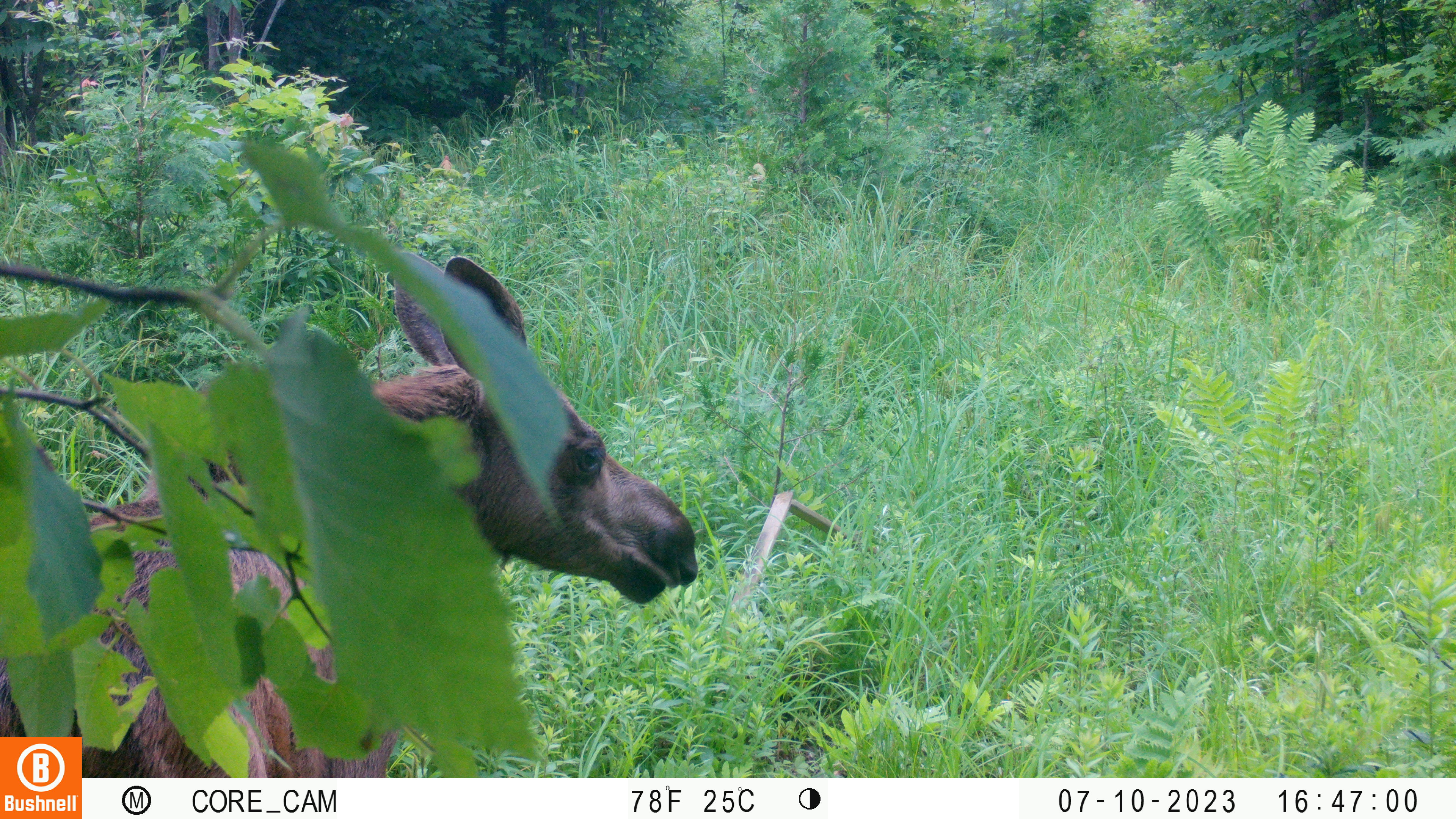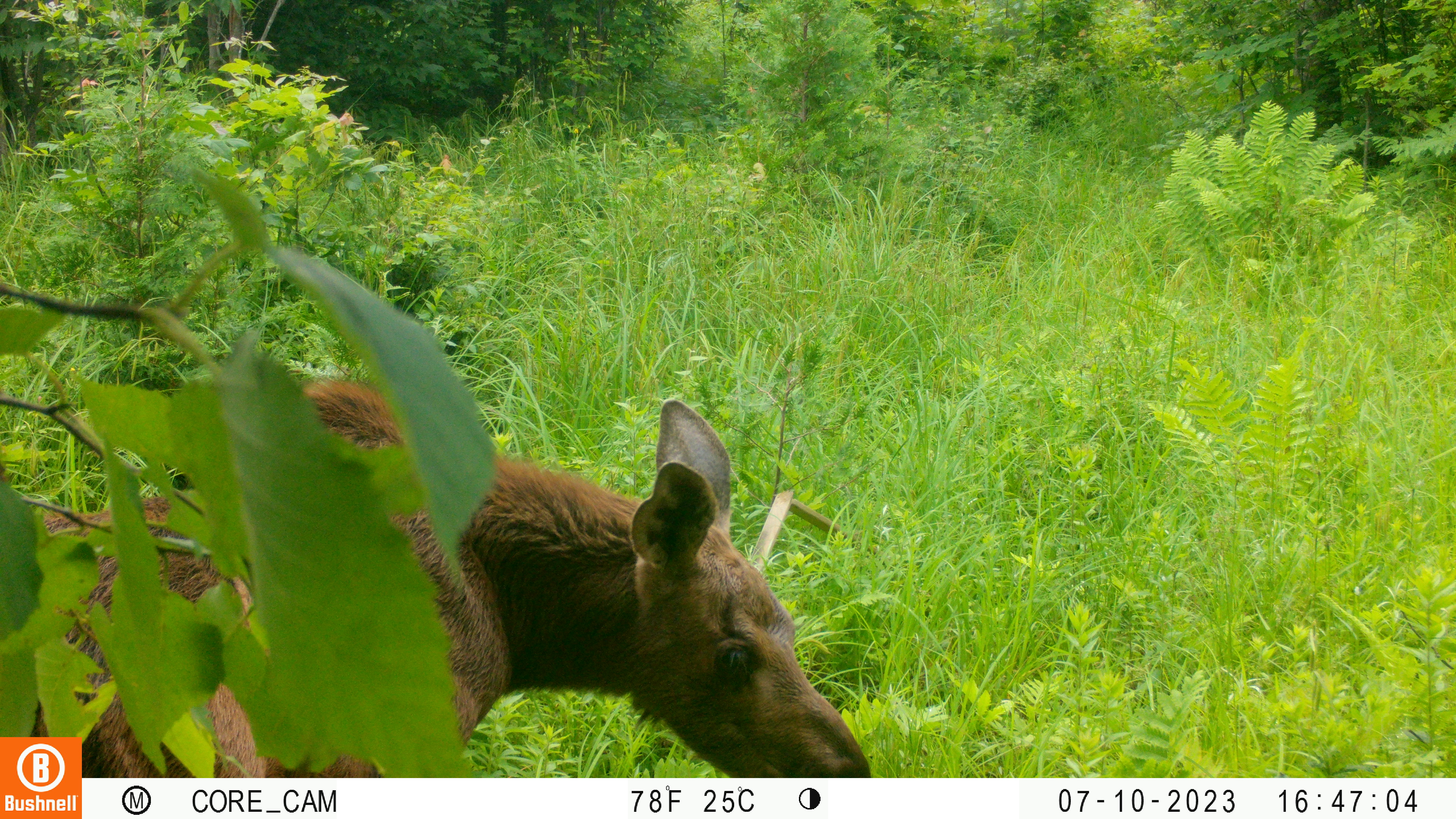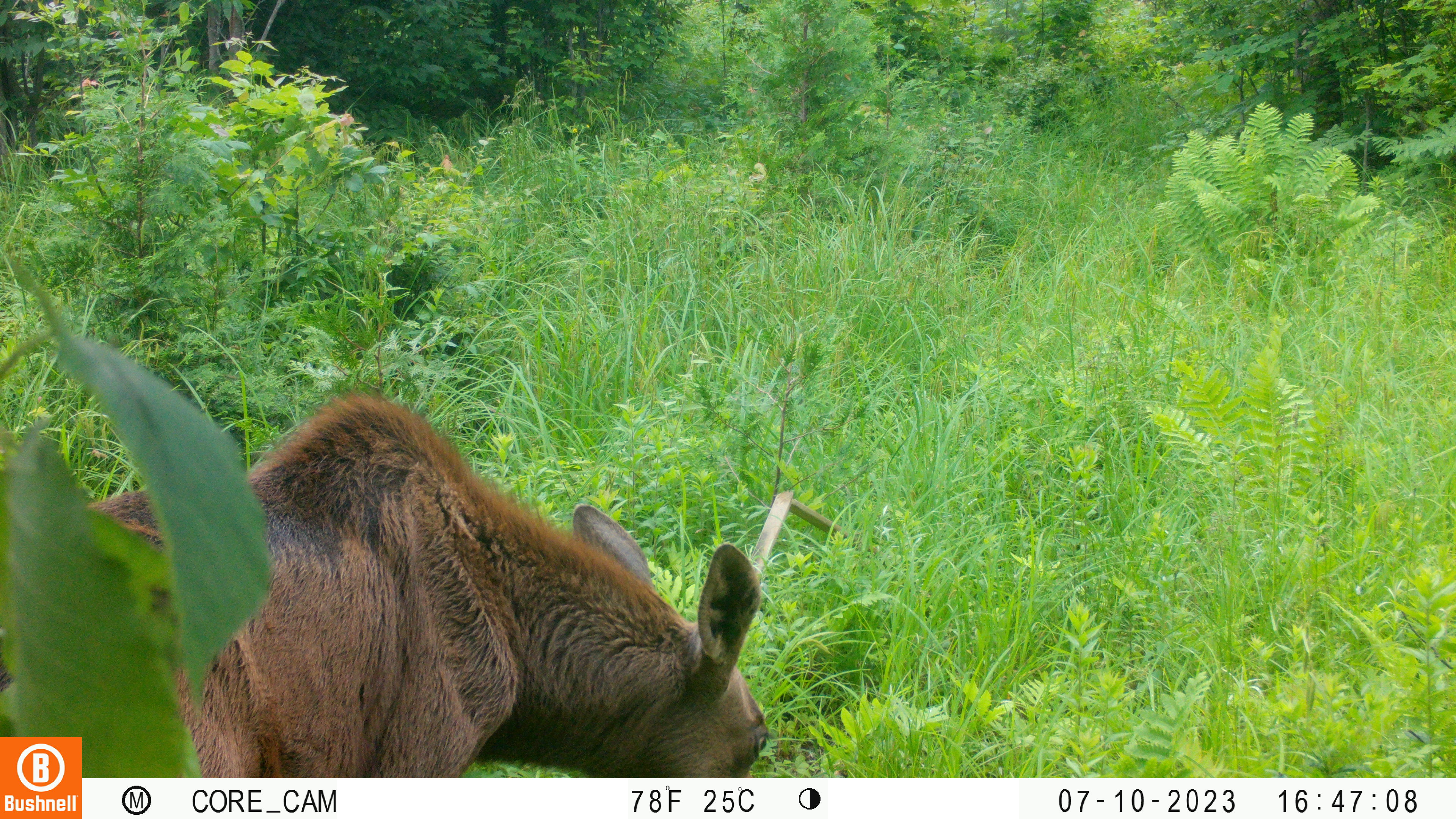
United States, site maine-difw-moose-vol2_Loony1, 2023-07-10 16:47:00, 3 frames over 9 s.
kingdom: Animalia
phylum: Chordata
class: Mammalia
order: Artiodactyla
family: Cervidae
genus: Alces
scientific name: Alces alces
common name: moose